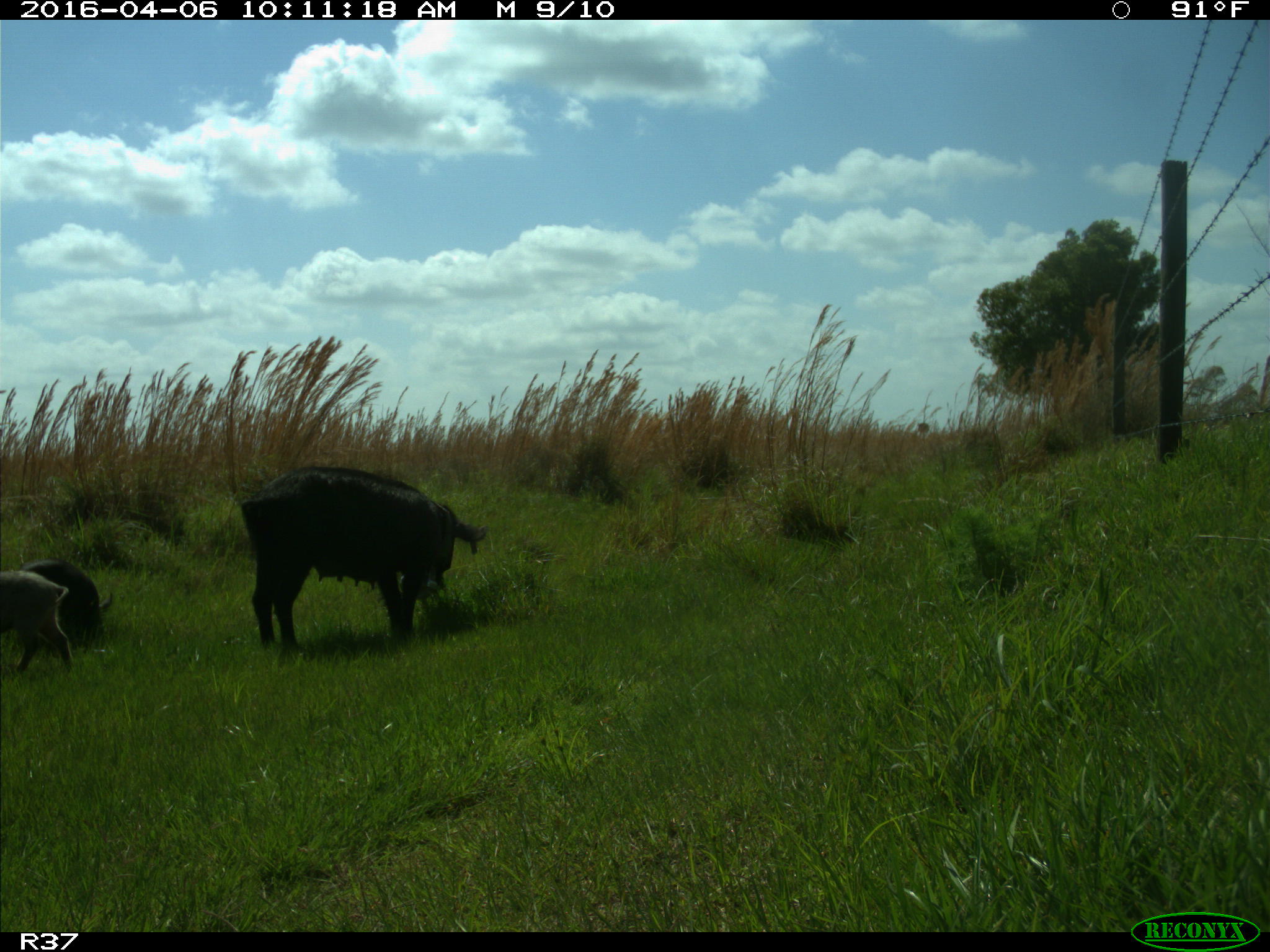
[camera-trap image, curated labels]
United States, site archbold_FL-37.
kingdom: Animalia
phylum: Chordata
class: Mammalia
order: Artiodactyla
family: Suidae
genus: Sus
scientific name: Sus scrofa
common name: wild boar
Sus scrofa (wild boar).